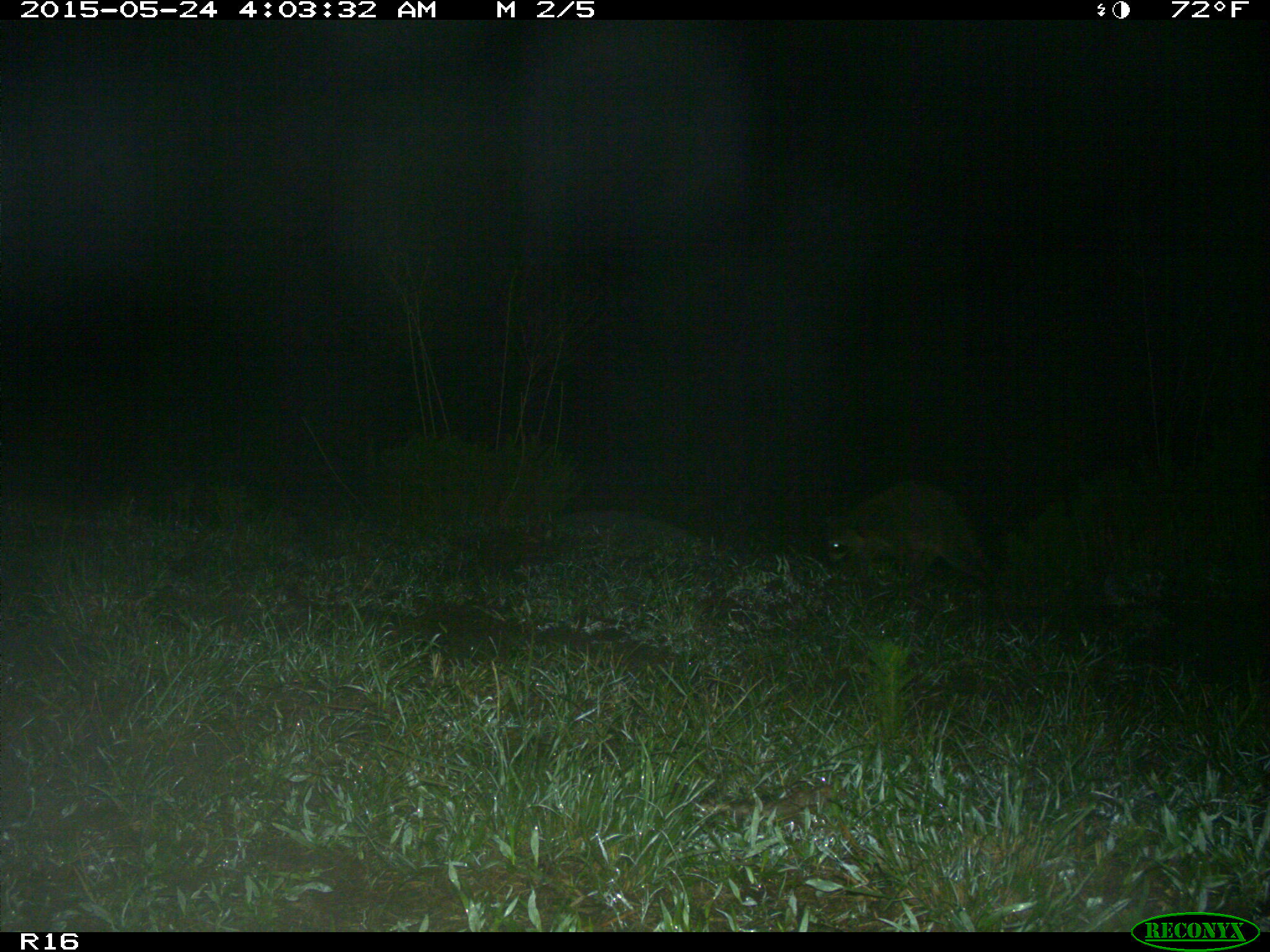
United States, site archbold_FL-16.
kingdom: Animalia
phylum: Chordata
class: Mammalia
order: Carnivora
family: Procyonidae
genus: Procyon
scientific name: Procyon lotor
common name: common raccoon